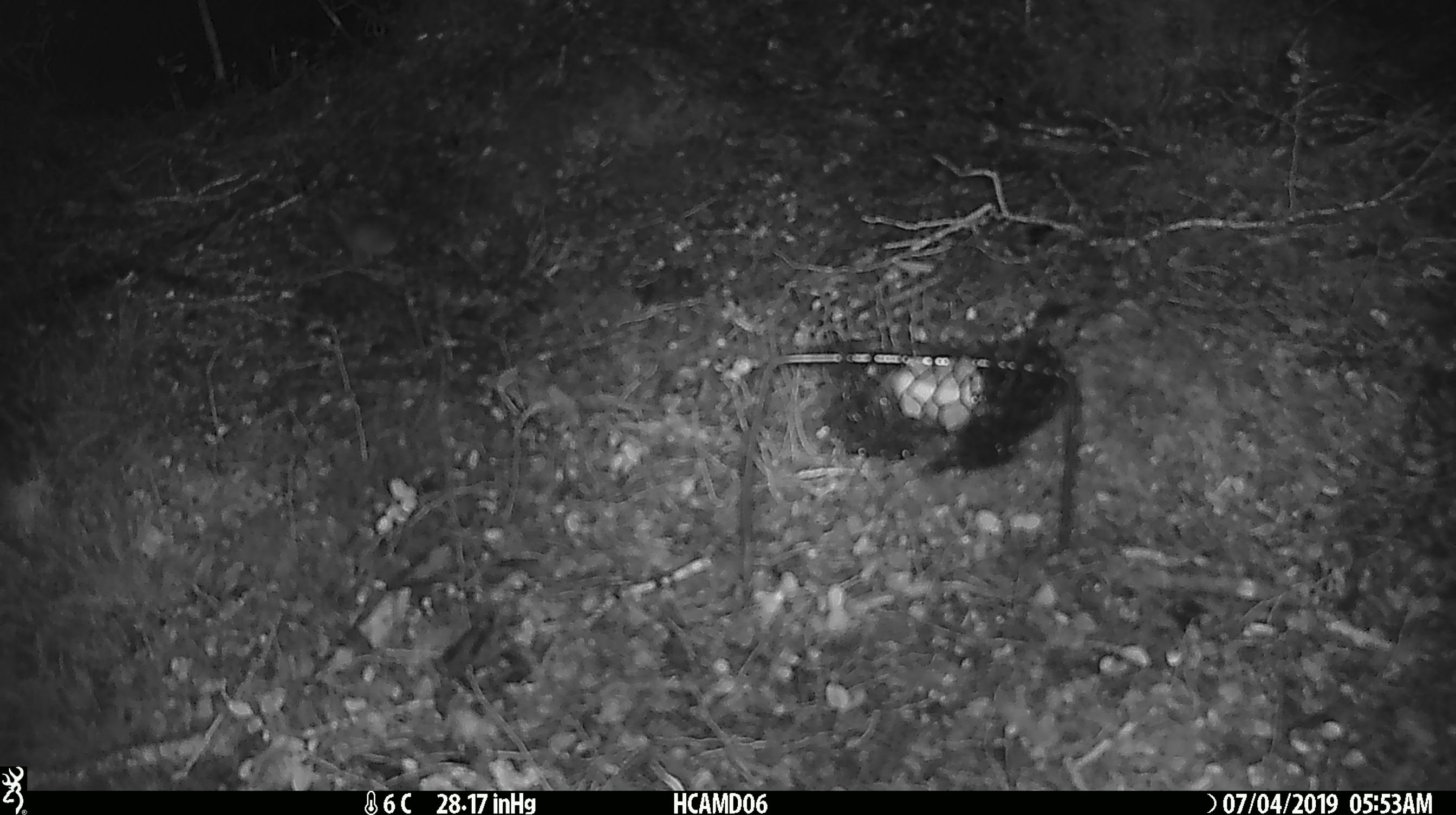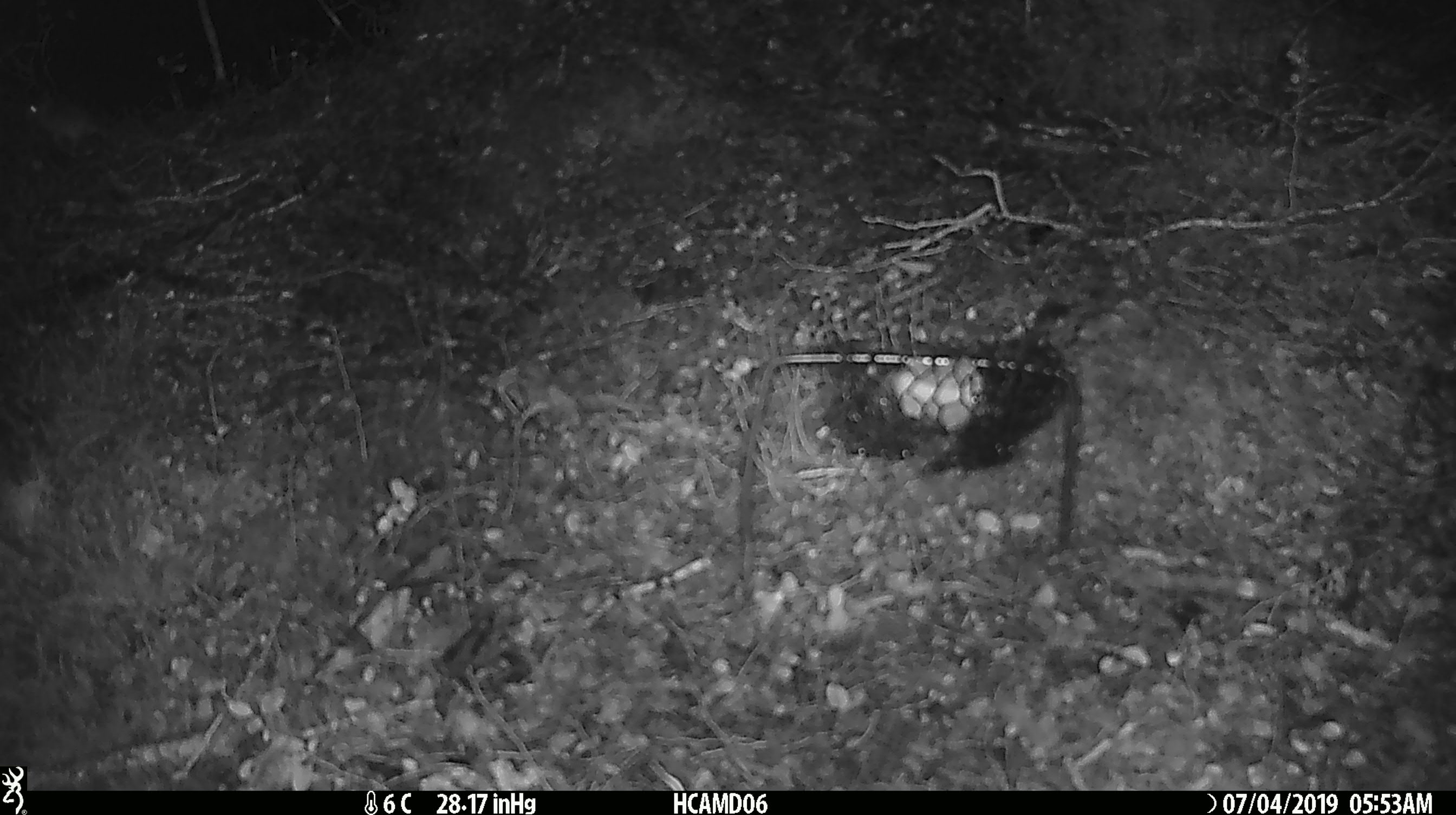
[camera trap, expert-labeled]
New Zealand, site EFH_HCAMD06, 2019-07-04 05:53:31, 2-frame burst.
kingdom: Animalia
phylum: Chordata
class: Mammalia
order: Rodentia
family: Muridae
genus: Mus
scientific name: Mus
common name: mouse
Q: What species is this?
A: Mouse (Mus).